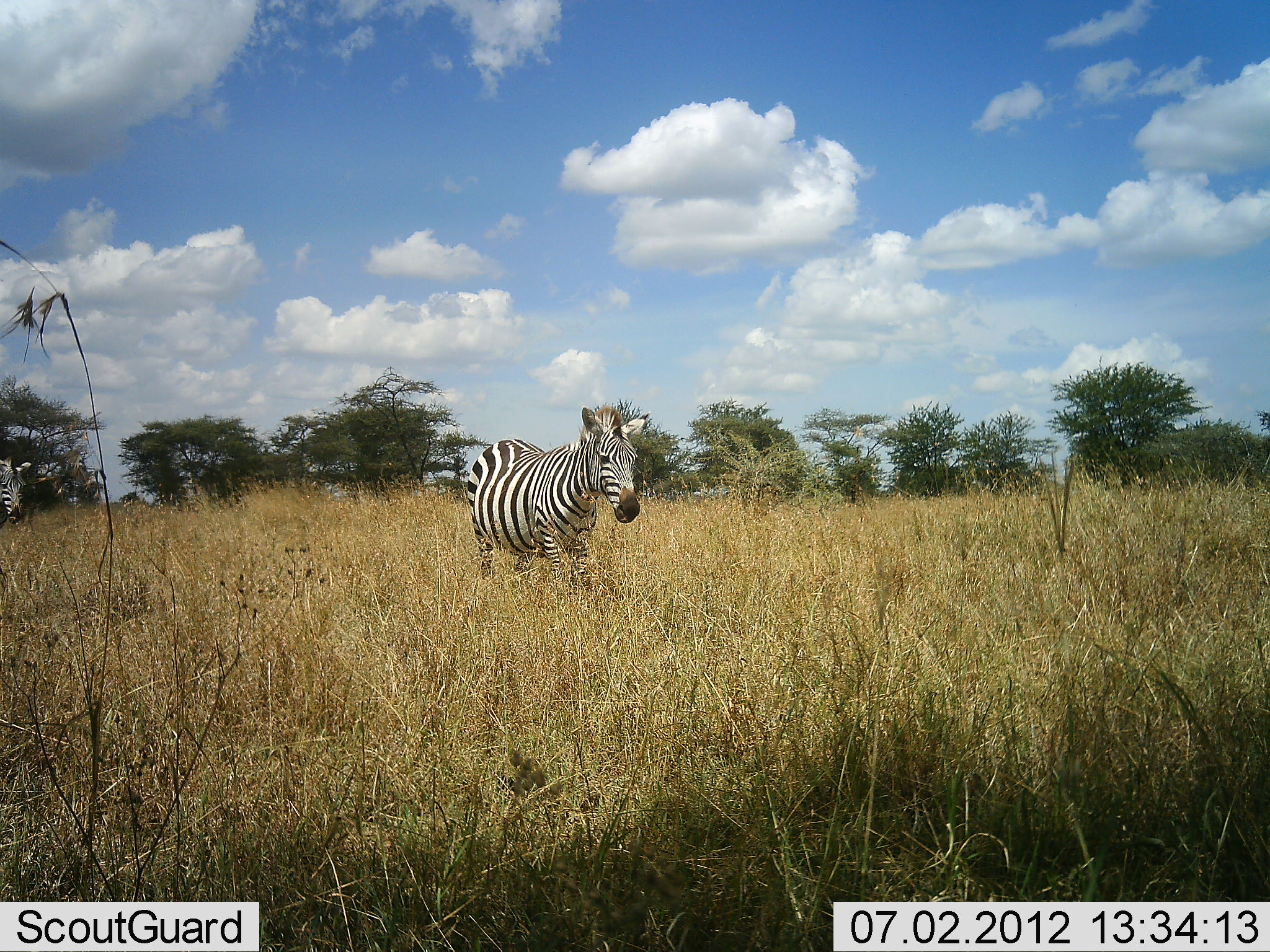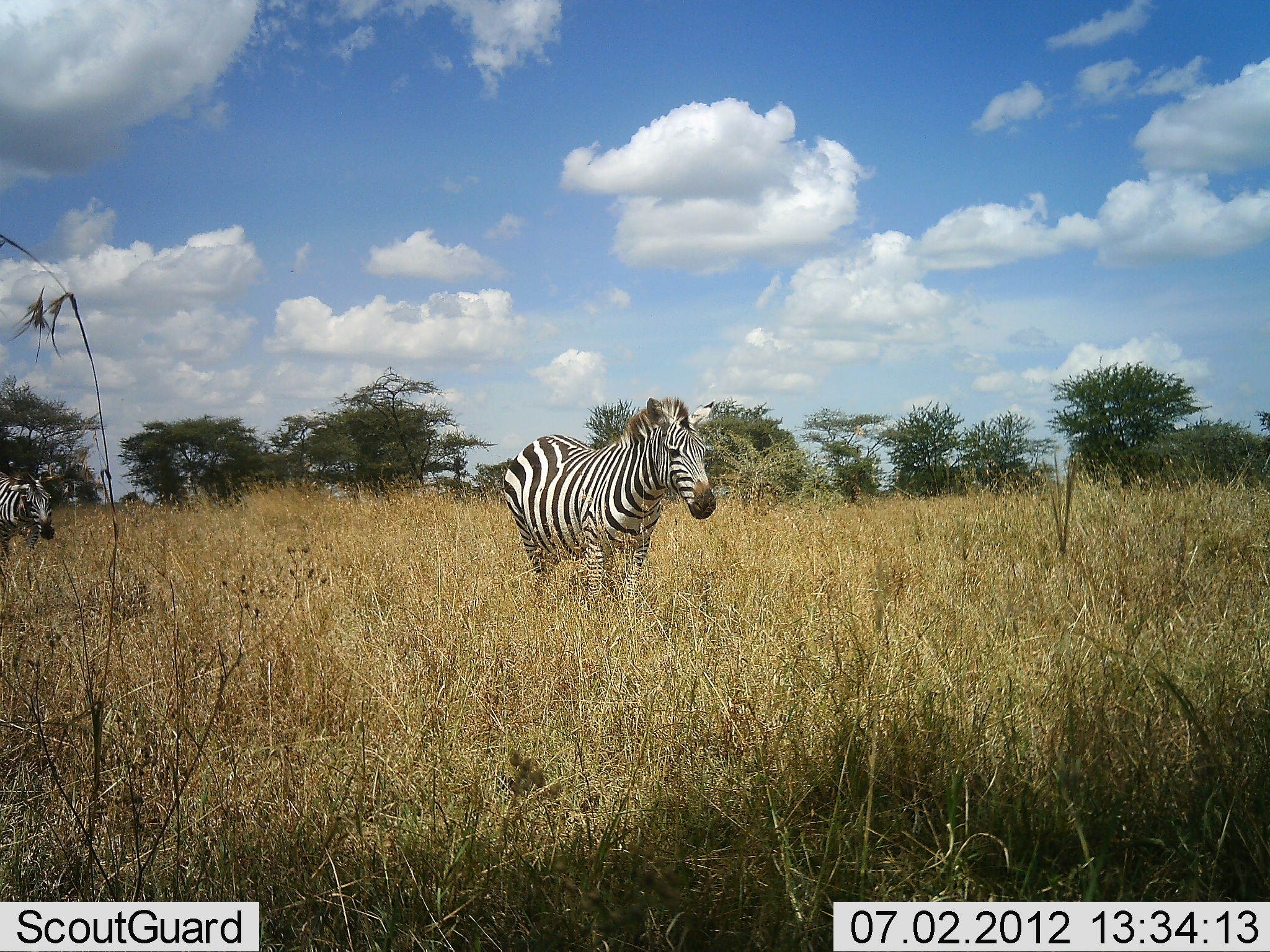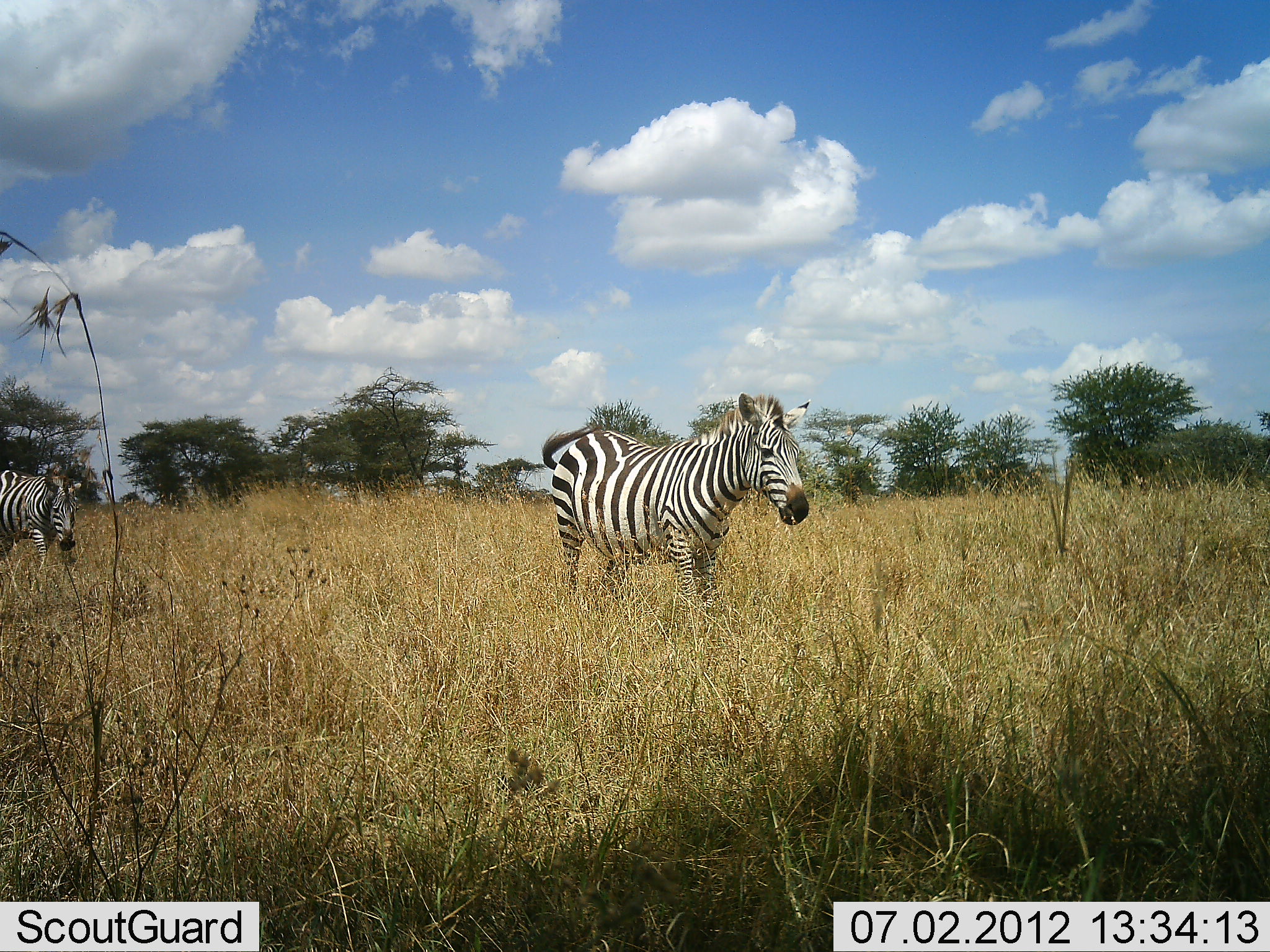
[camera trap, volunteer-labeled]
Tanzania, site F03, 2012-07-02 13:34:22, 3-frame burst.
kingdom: Animalia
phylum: Chordata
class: Mammalia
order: Perissodactyla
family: Equidae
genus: Equus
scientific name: Equus quagga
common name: plains zebra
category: zebra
Zebra (plains zebra) (Equus quagga), count 2. Behavior (volunteer vote fractions): standing 10%, resting 0%, moving 100%, interacting 0%. Young present (vote fraction): 0%. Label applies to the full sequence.